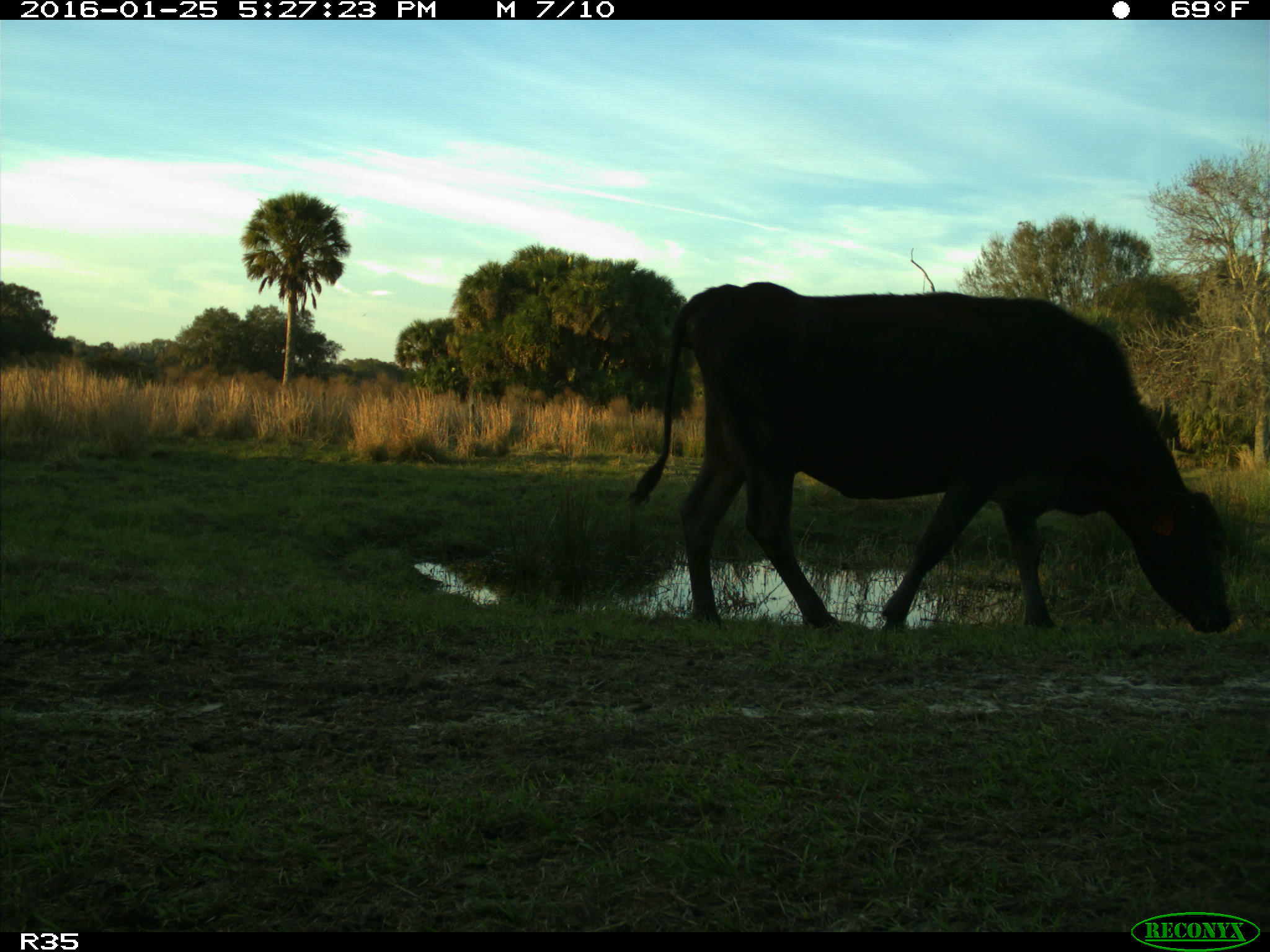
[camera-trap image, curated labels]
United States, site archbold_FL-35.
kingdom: Animalia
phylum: Chordata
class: Mammalia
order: Artiodactyla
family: Bovidae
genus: Bos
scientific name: Bos taurus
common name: domestic cow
Bos taurus (domestic cow).